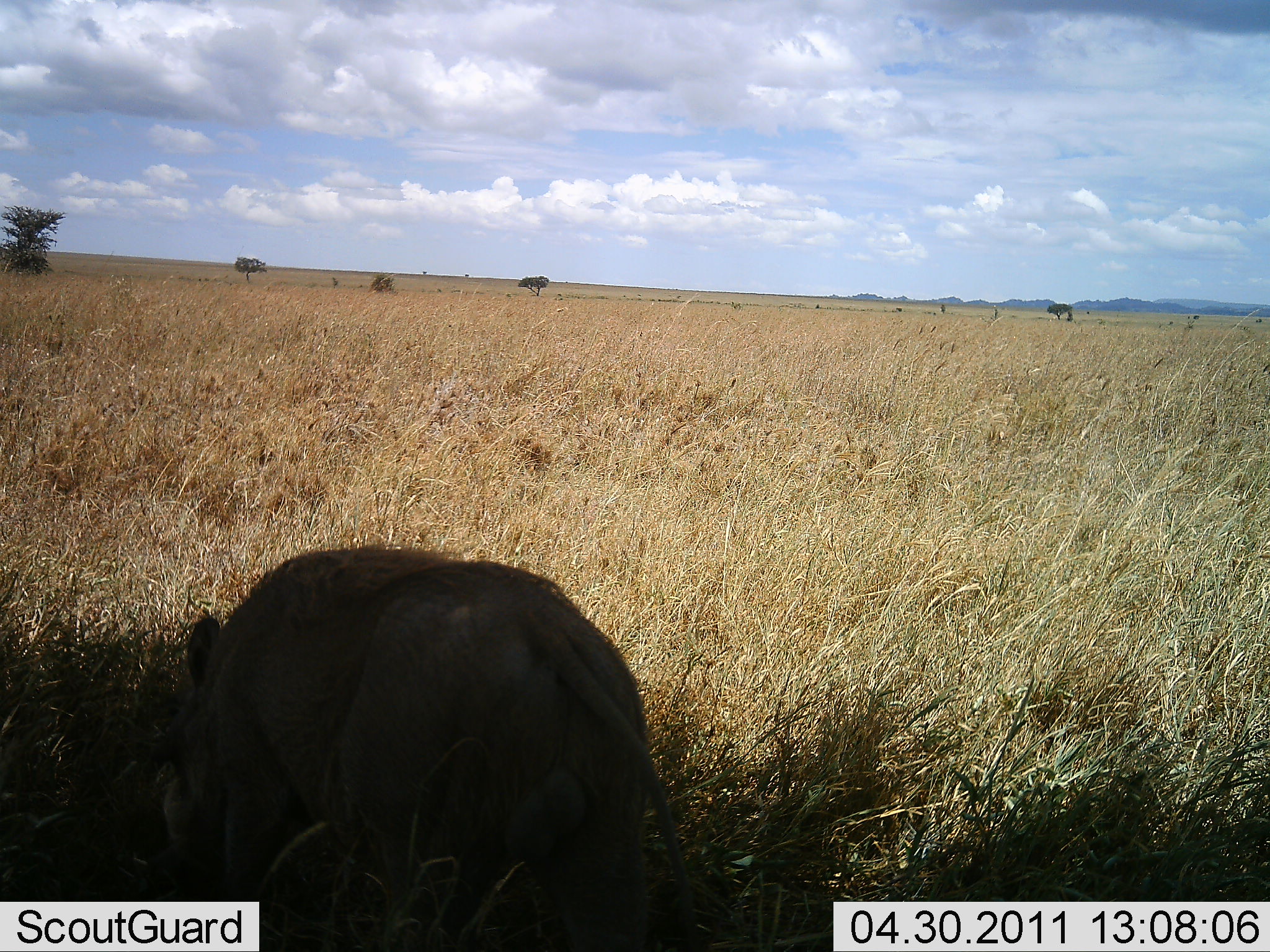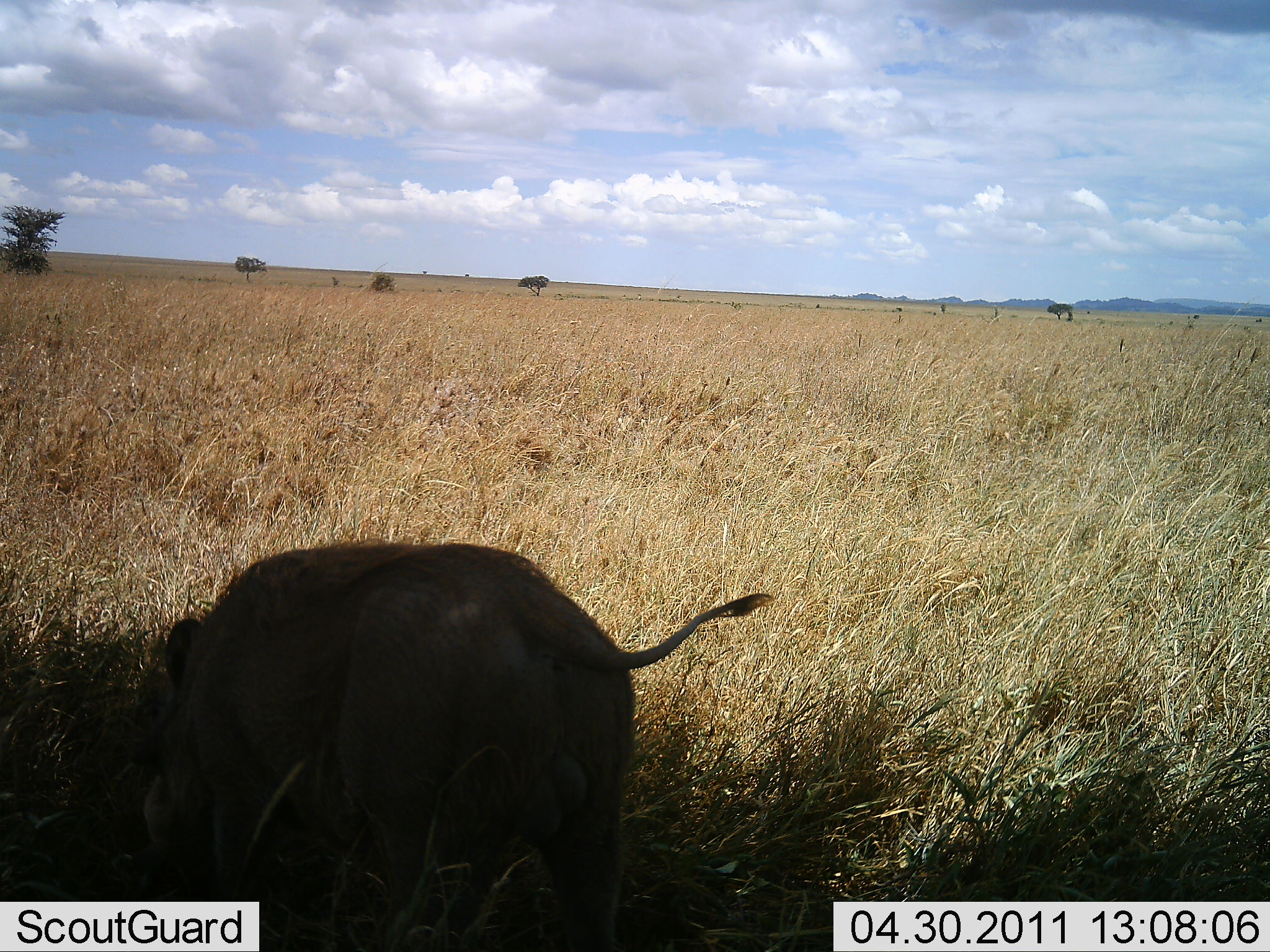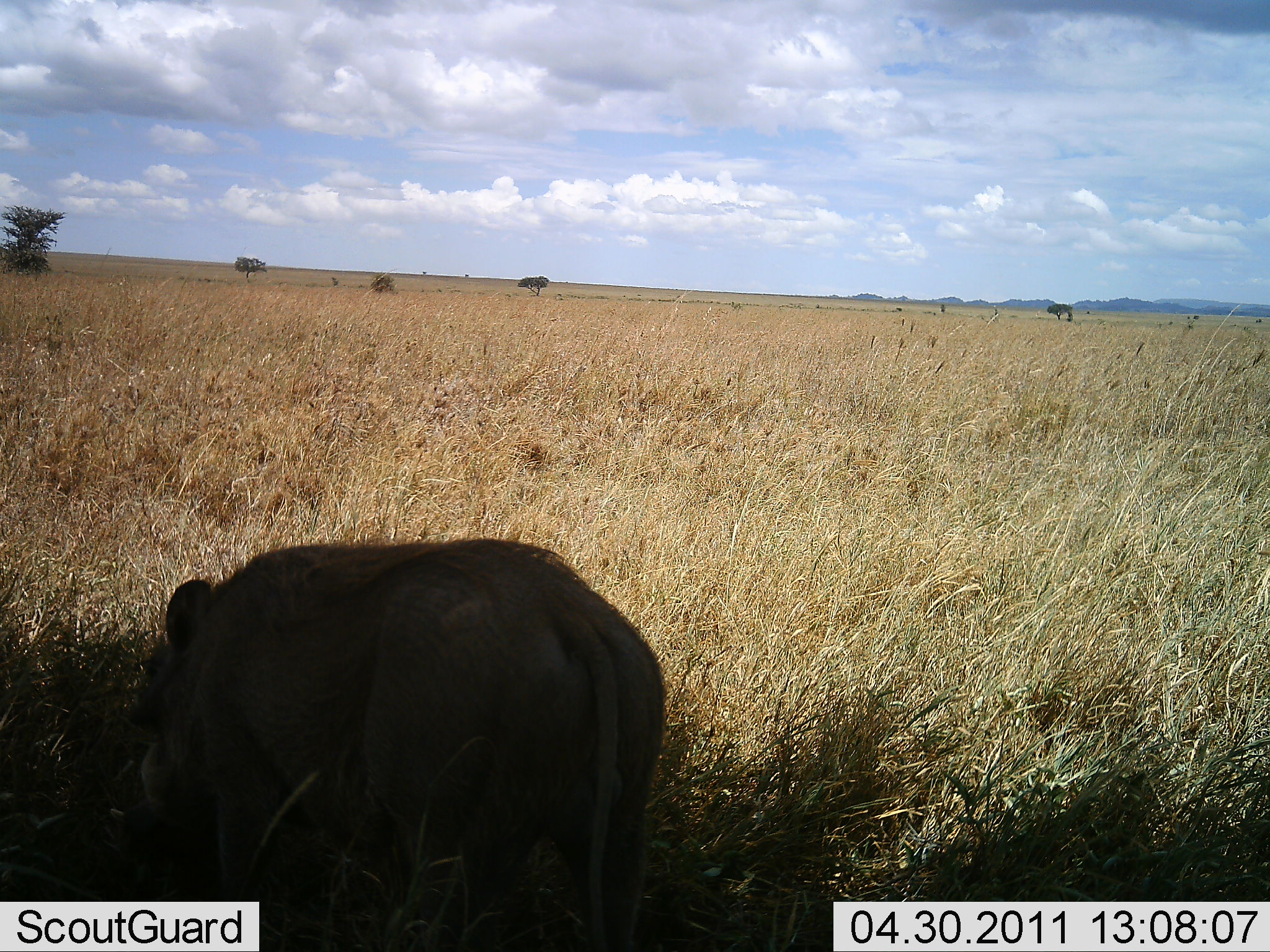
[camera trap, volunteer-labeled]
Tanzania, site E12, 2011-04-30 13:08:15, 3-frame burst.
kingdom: Animalia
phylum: Chordata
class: Mammalia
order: Artiodactyla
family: Suidae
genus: Phacochoerus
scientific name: Phacochoerus africanus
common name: warthog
Warthog (Phacochoerus africanus), count 1. Behavior (volunteer vote fractions): standing 33%, resting 0%, moving 25%, interacting 0%. Young present (vote fraction): 0%. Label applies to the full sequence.